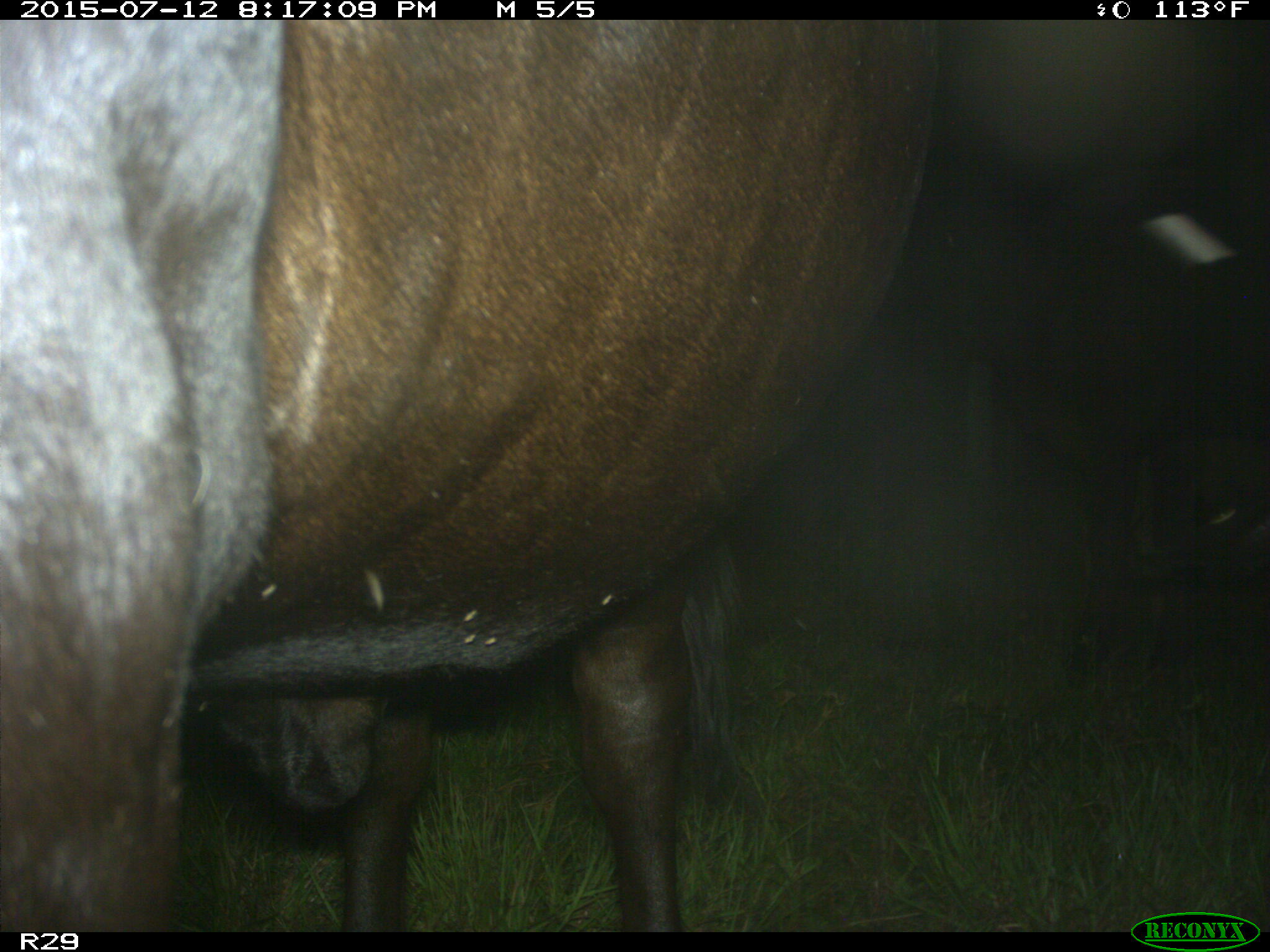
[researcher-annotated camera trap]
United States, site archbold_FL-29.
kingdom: Animalia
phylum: Chordata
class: Mammalia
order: Artiodactyla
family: Bovidae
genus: Bos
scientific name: Bos taurus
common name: domestic cow